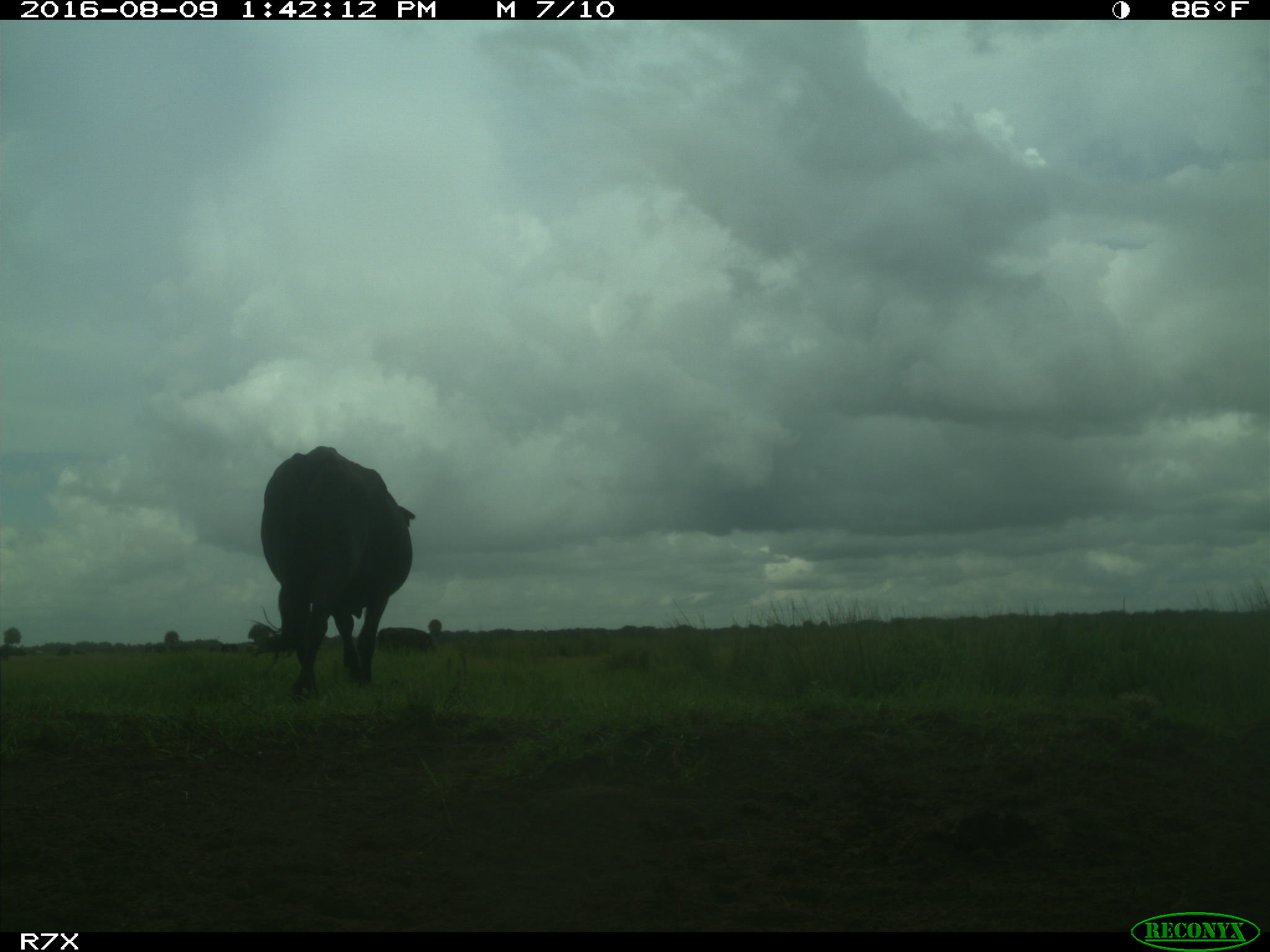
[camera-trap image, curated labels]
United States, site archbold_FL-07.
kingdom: Animalia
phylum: Chordata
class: Mammalia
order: Artiodactyla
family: Bovidae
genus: Bos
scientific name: Bos taurus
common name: domestic cow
Bos taurus (domestic cow).